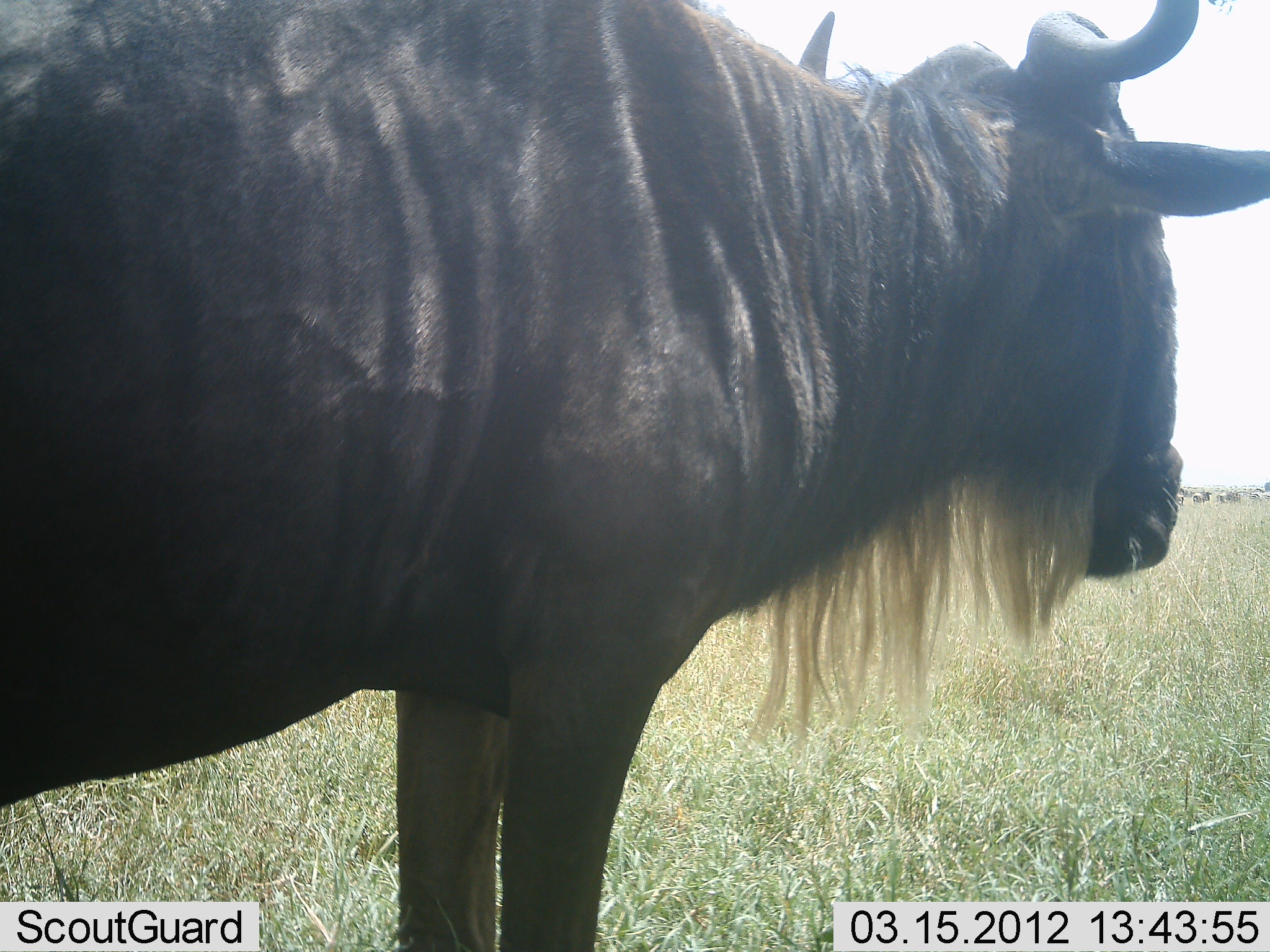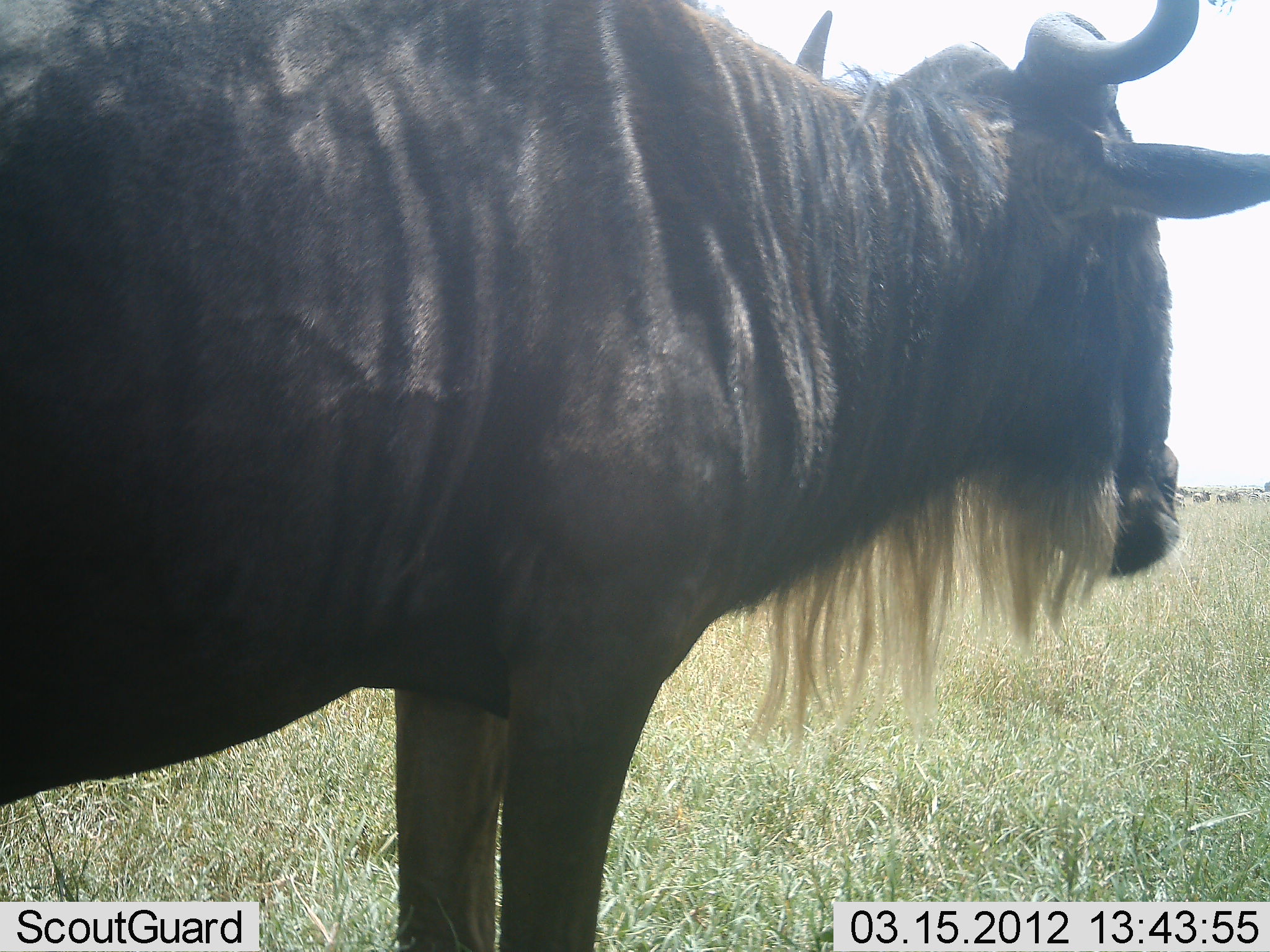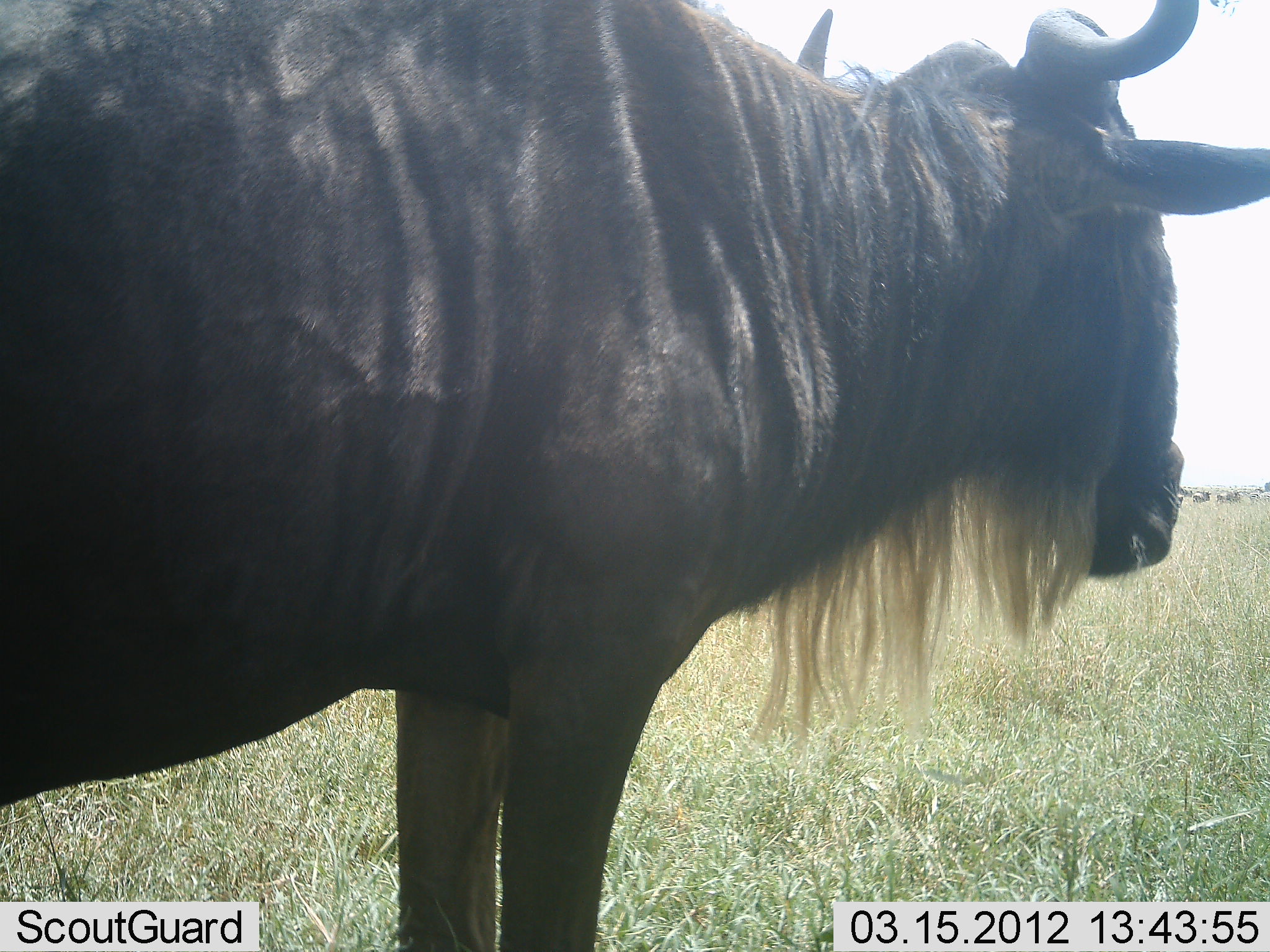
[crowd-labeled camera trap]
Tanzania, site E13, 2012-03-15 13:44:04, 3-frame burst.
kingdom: Animalia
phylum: Chordata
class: Mammalia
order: Artiodactyla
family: Bovidae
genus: Connochaetes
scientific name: Connochaetes taurinus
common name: blue wildebeest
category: wildebeest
Wildebeest (blue wildebeest) (Connochaetes taurinus), count 1. Behavior (volunteer vote fractions): standing 89%, resting 0%, moving 0%, interacting 0%. Young present (vote fraction): 0%. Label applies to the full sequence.